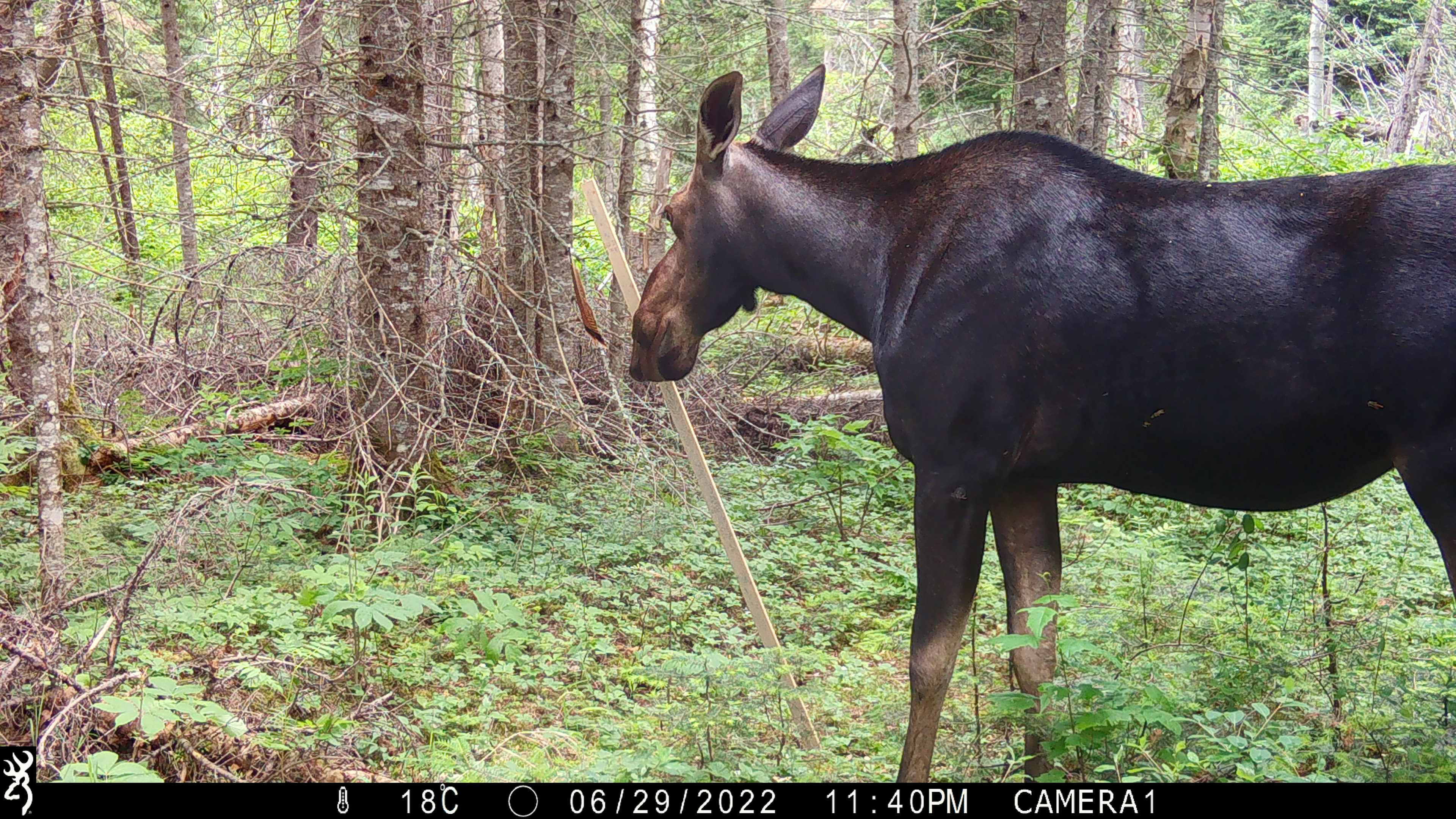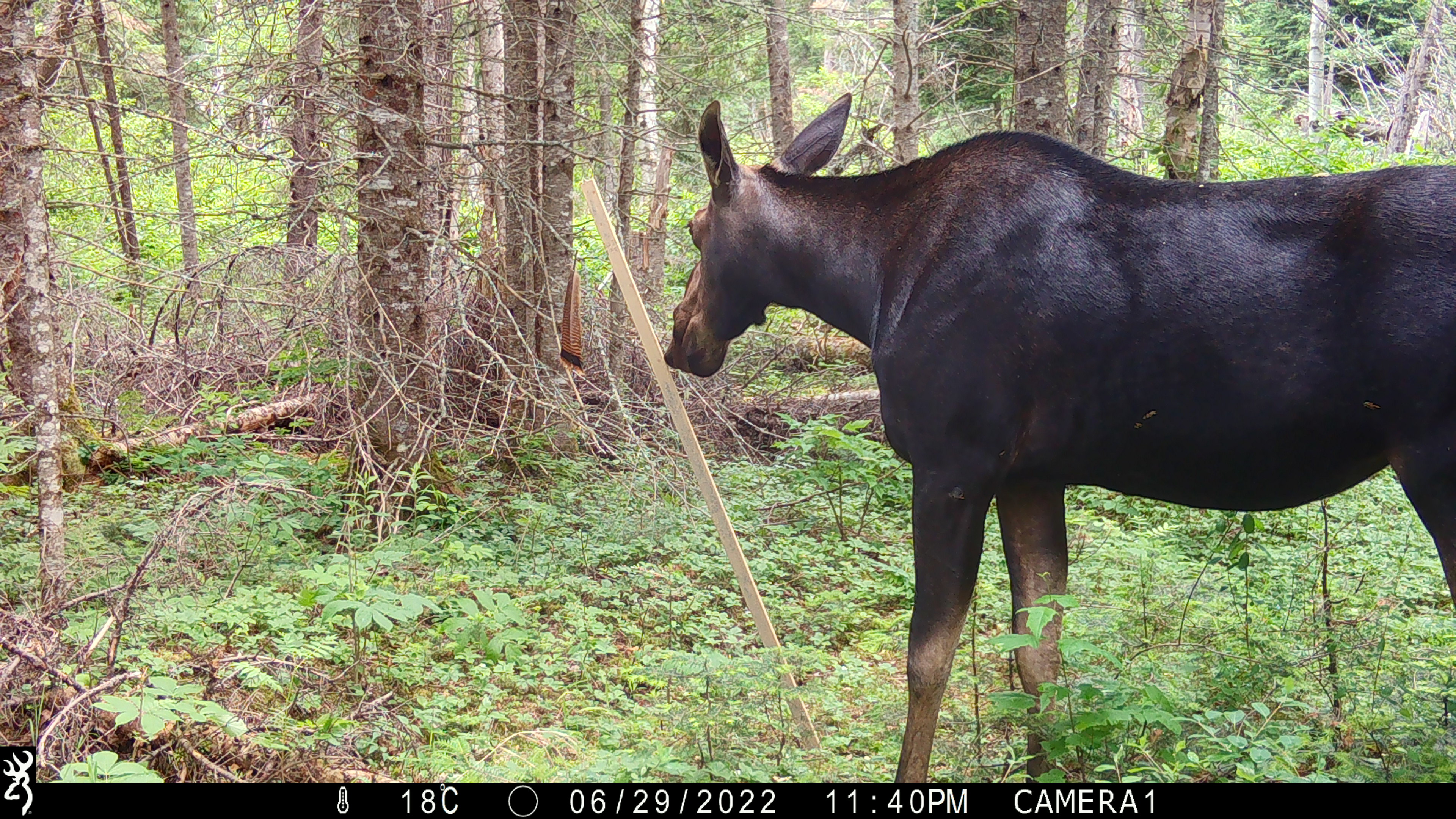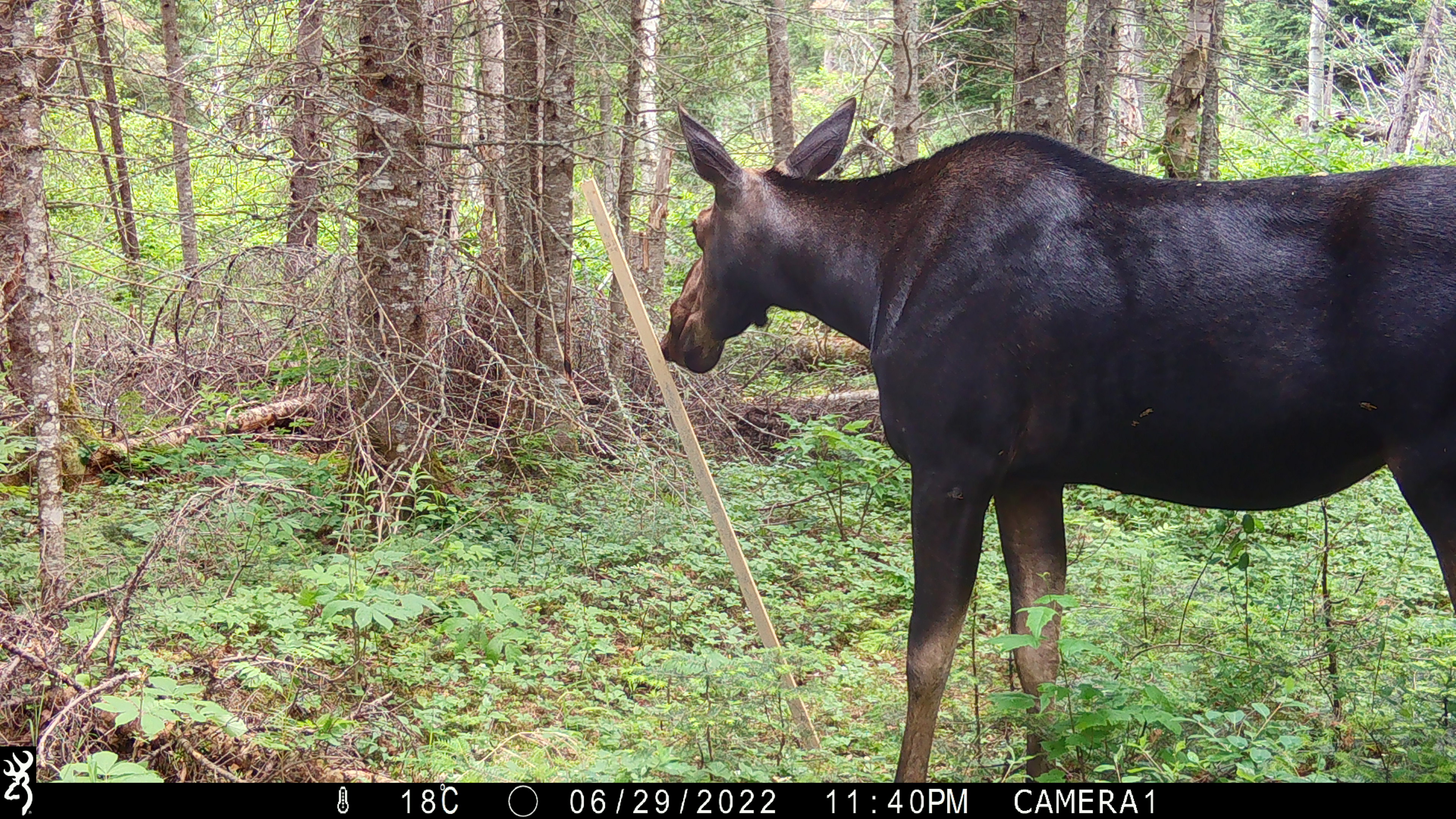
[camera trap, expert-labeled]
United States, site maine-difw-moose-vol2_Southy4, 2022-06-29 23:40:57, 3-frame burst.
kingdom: Animalia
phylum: Chordata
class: Mammalia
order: Artiodactyla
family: Cervidae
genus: Alces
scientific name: Alces alces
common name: moose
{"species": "moose (Alces alces)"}